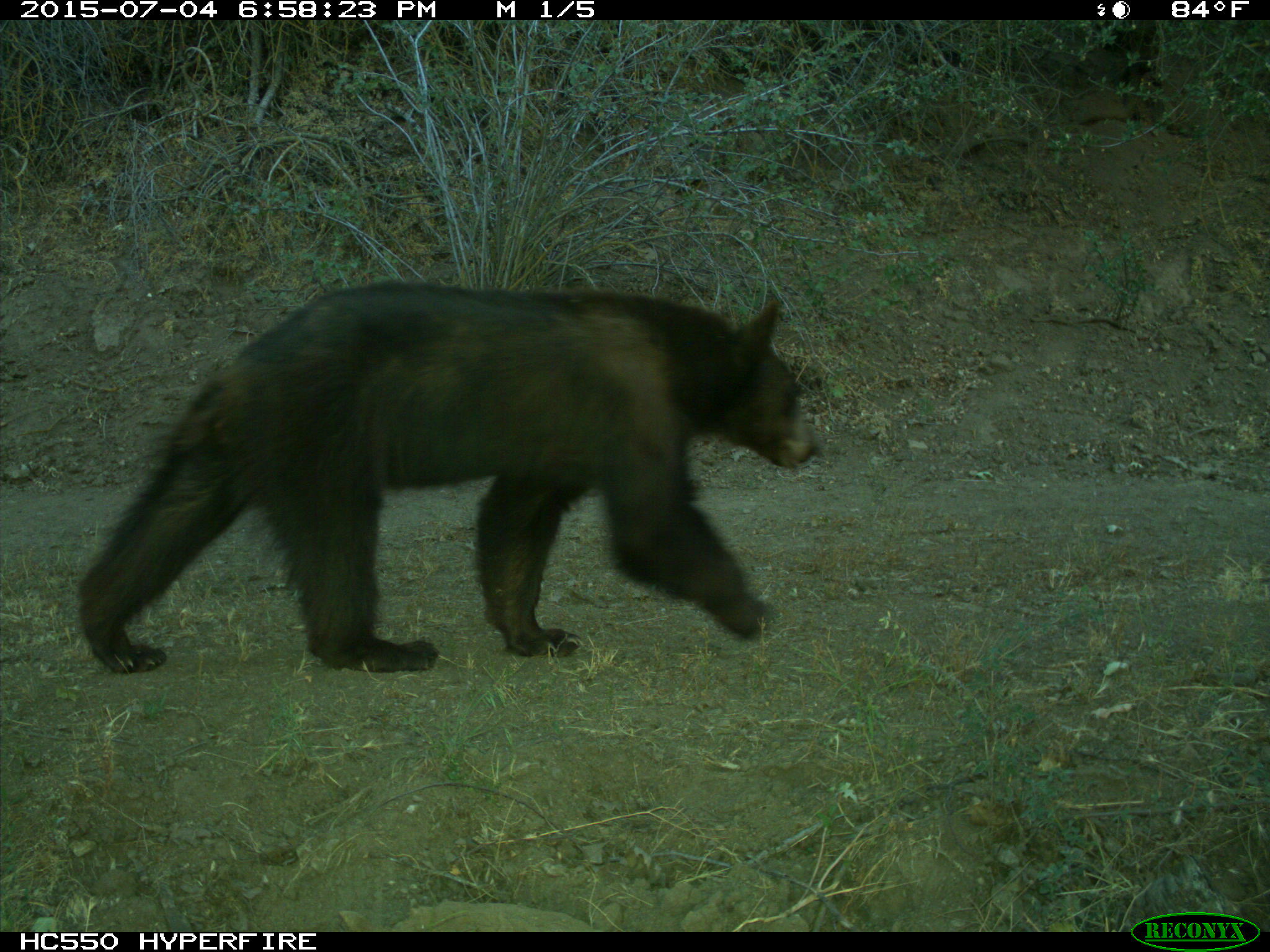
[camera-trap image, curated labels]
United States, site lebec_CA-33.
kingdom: Animalia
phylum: Chordata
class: Mammalia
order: Carnivora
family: Ursidae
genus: Ursus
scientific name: Ursus americanus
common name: american black bear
Ursus americanus (american black bear).